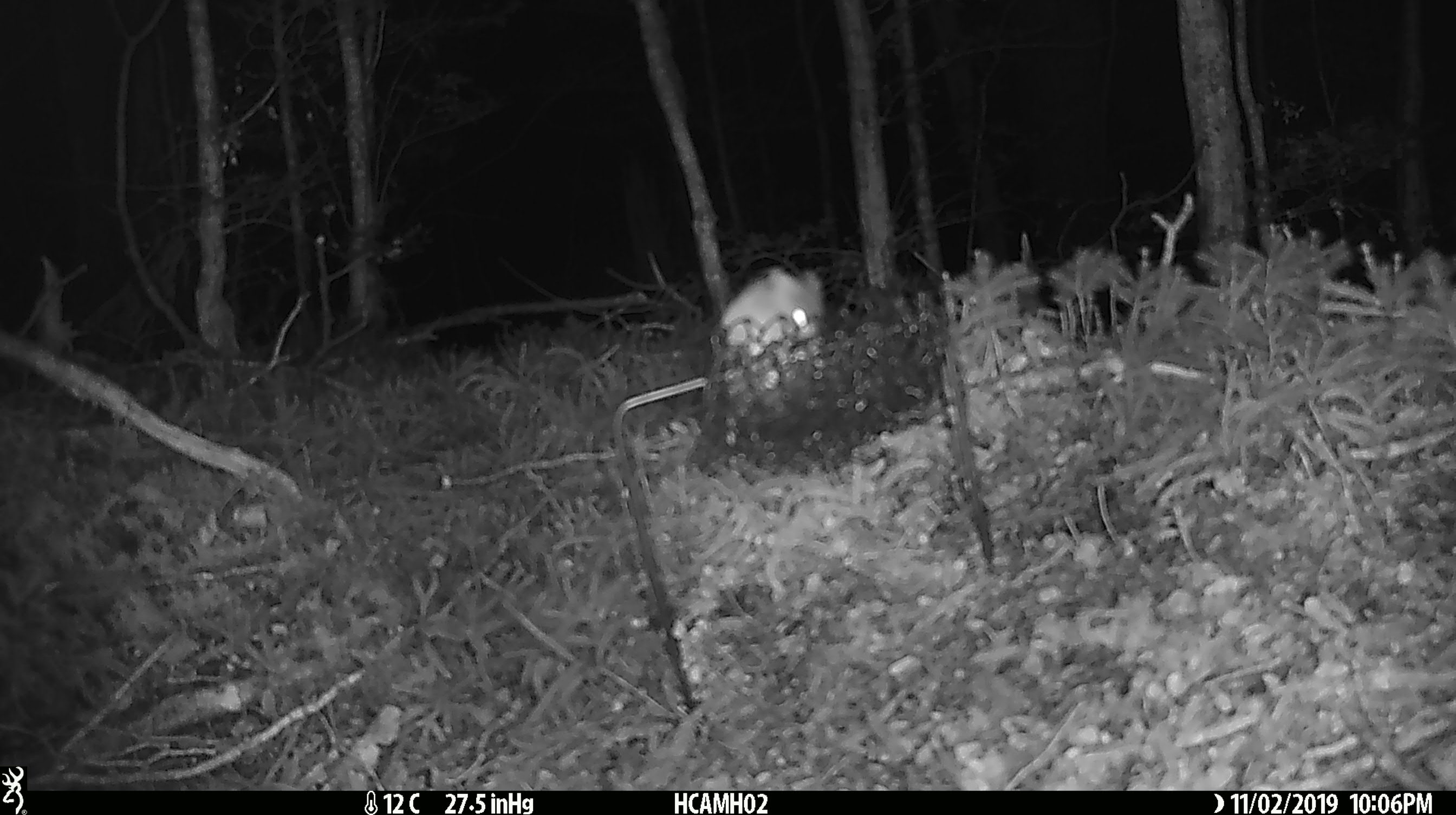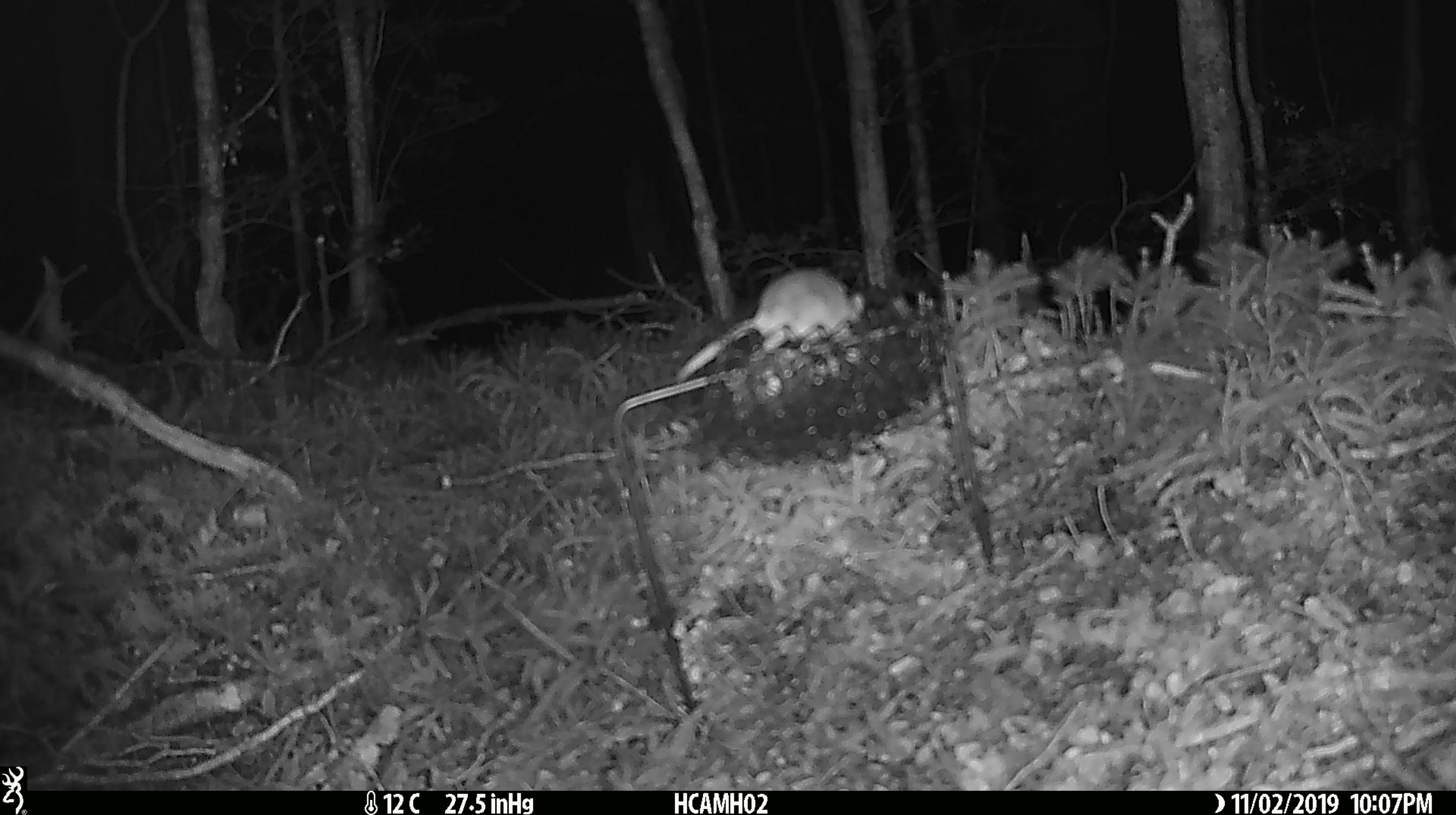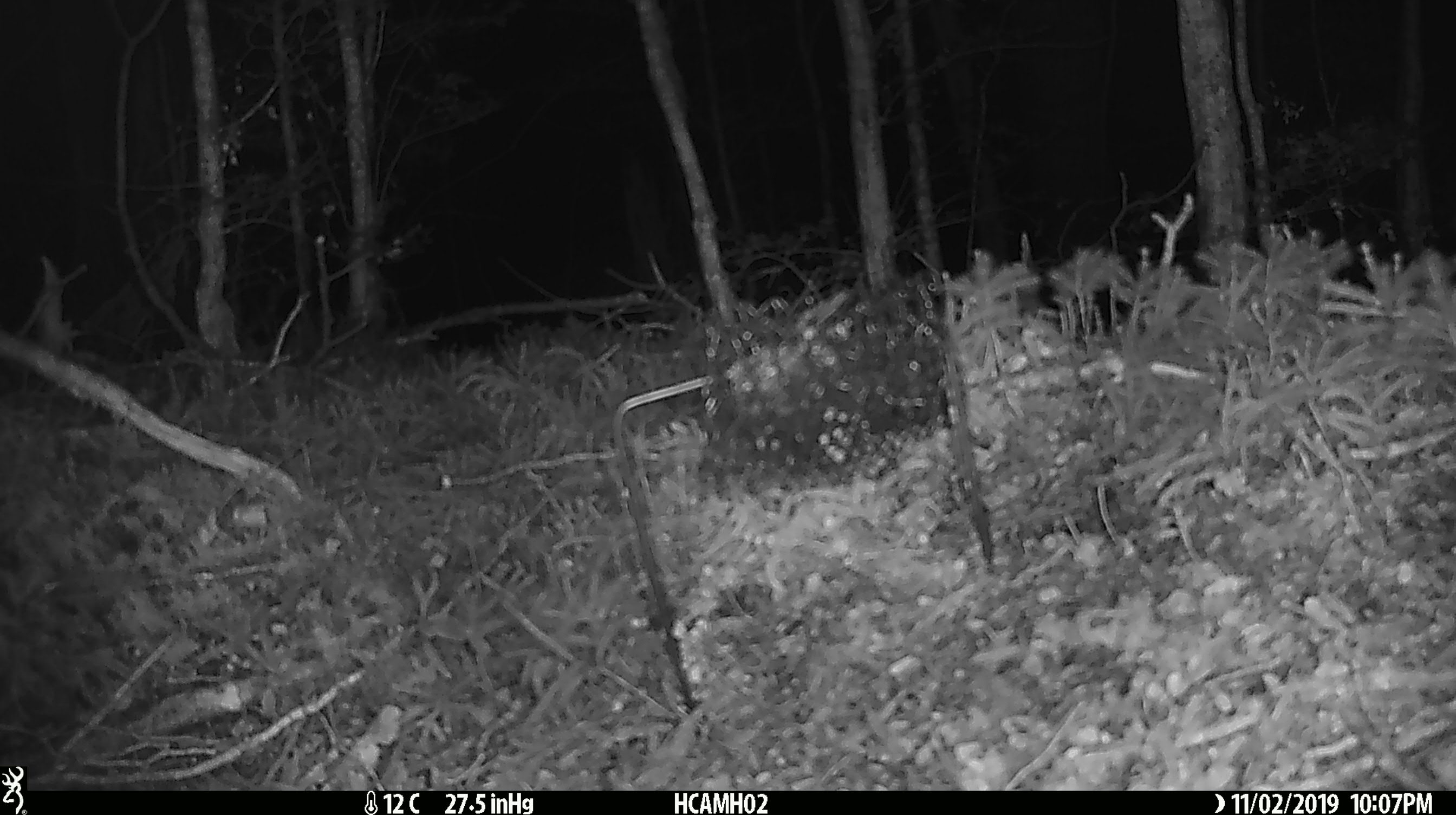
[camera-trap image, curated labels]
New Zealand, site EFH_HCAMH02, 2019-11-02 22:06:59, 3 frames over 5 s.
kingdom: Animalia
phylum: Chordata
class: Mammalia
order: Rodentia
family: Muridae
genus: Mus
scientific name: Mus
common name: mouse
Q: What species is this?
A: Mouse (Mus).